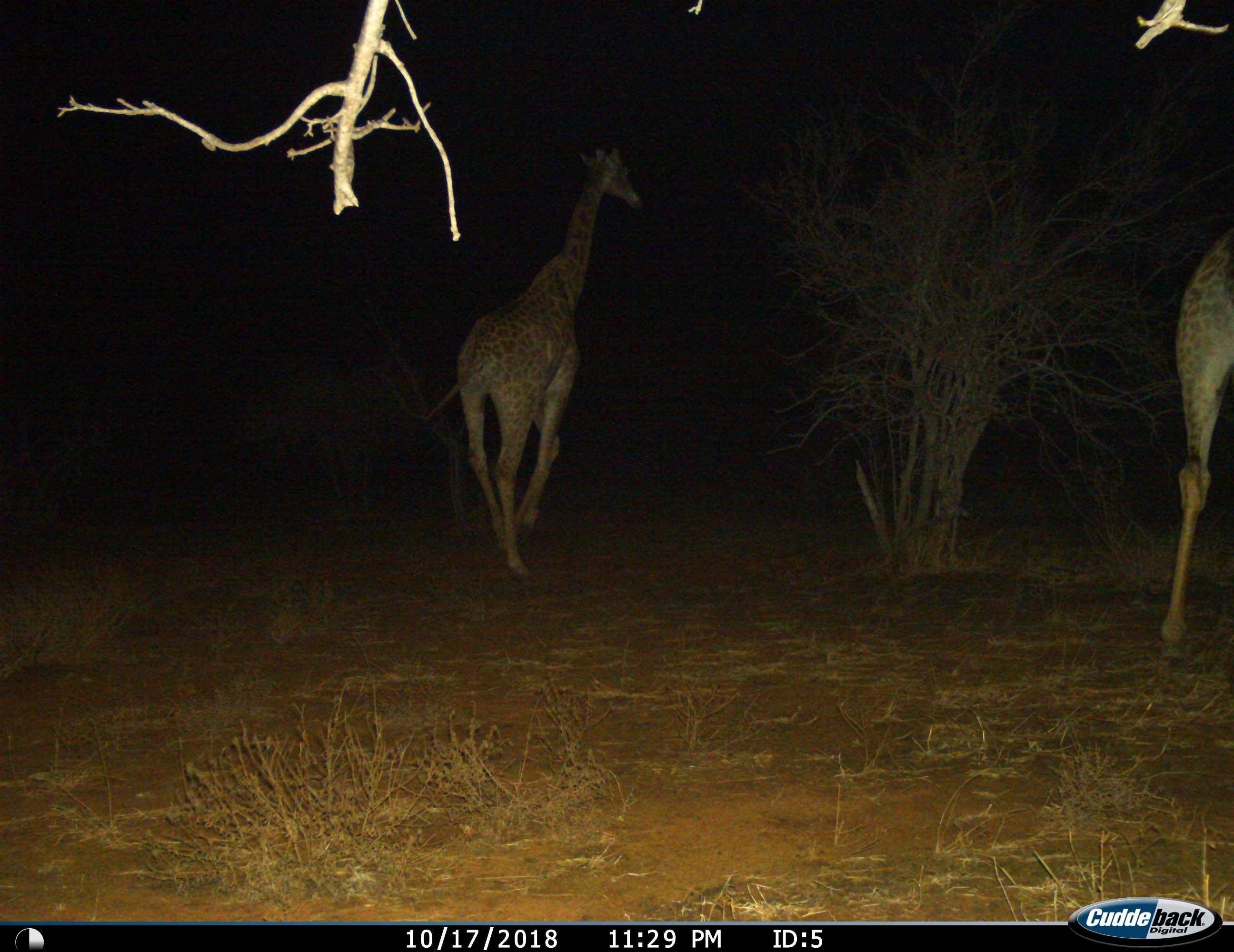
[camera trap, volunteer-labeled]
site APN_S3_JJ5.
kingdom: Animalia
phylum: Chordata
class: Mammalia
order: Artiodactyla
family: Giraffidae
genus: Giraffa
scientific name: Giraffa camelopardalis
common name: giraffe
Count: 2.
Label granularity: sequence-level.